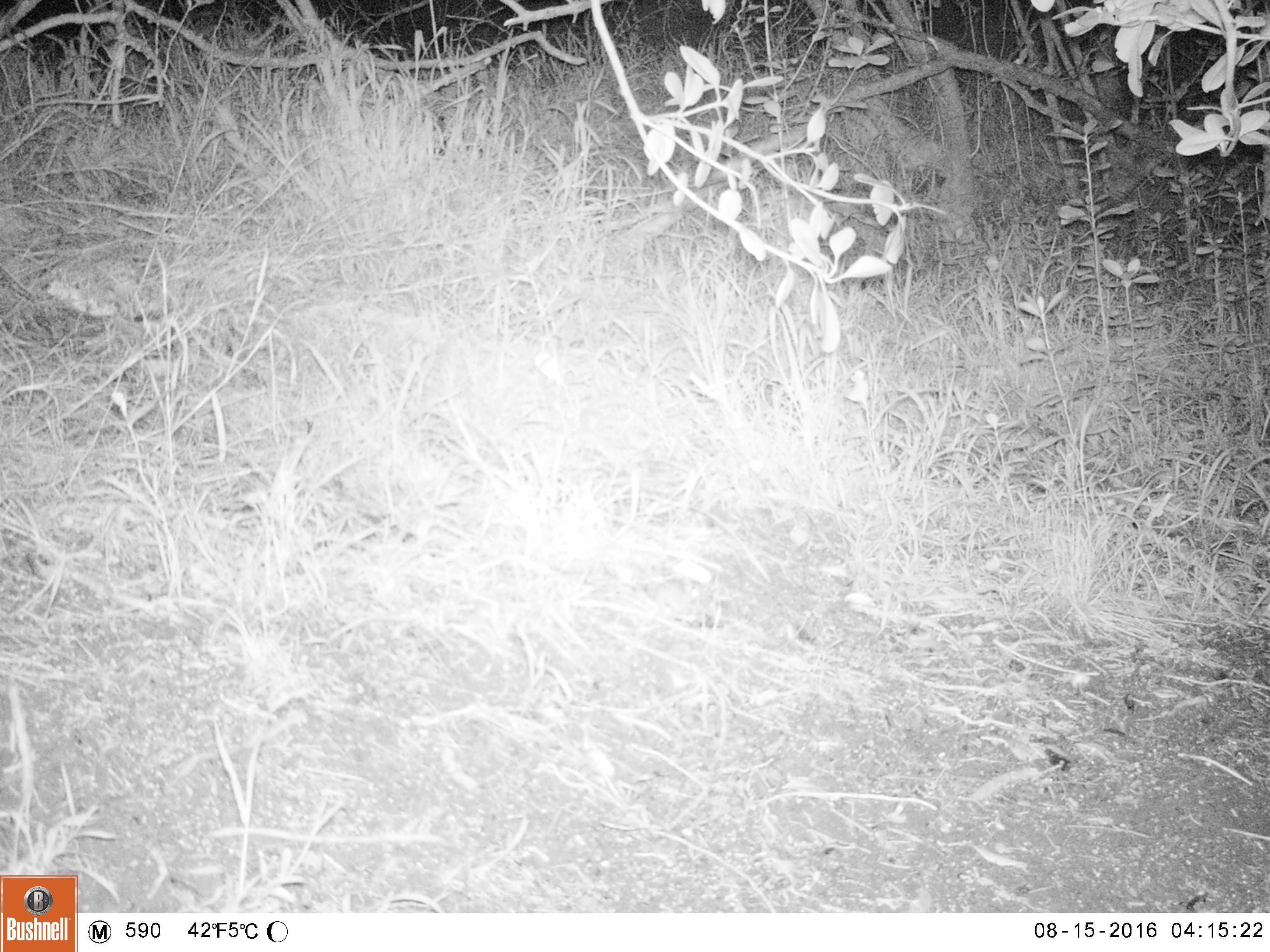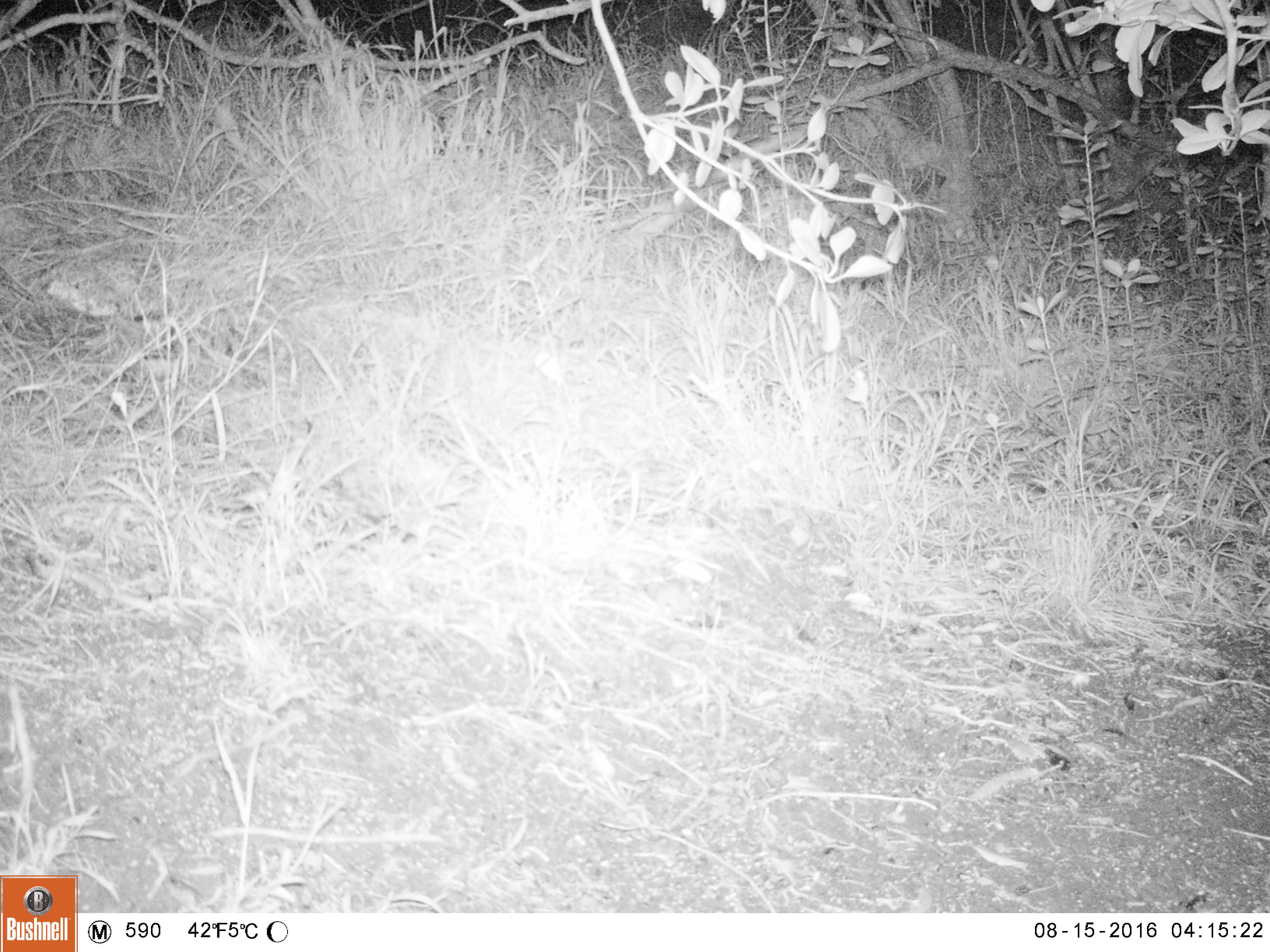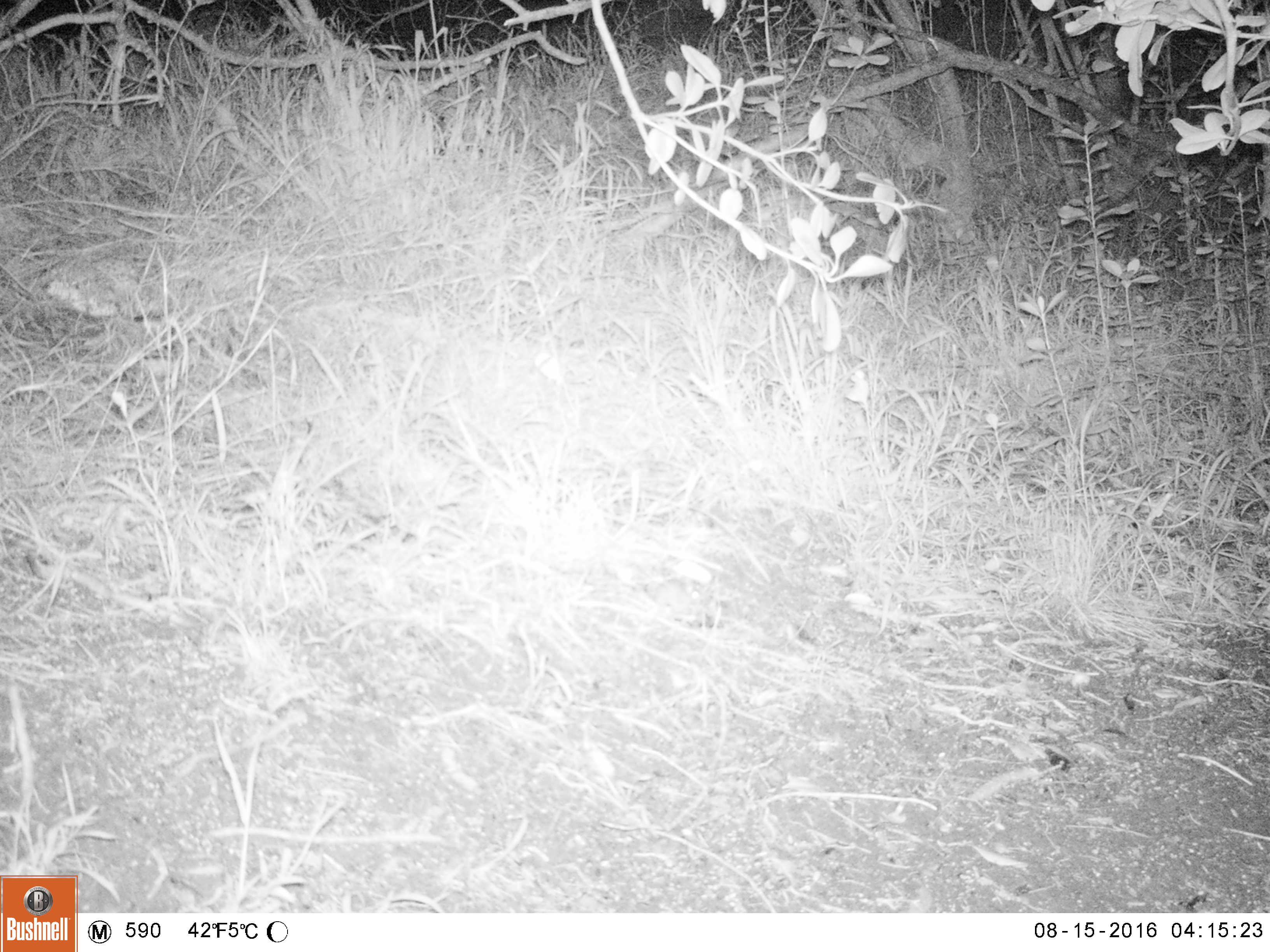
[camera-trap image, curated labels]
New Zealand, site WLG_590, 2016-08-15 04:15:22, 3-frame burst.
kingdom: Animalia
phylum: Chordata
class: Mammalia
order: Rodentia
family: Muridae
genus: Mus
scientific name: Mus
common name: mouse